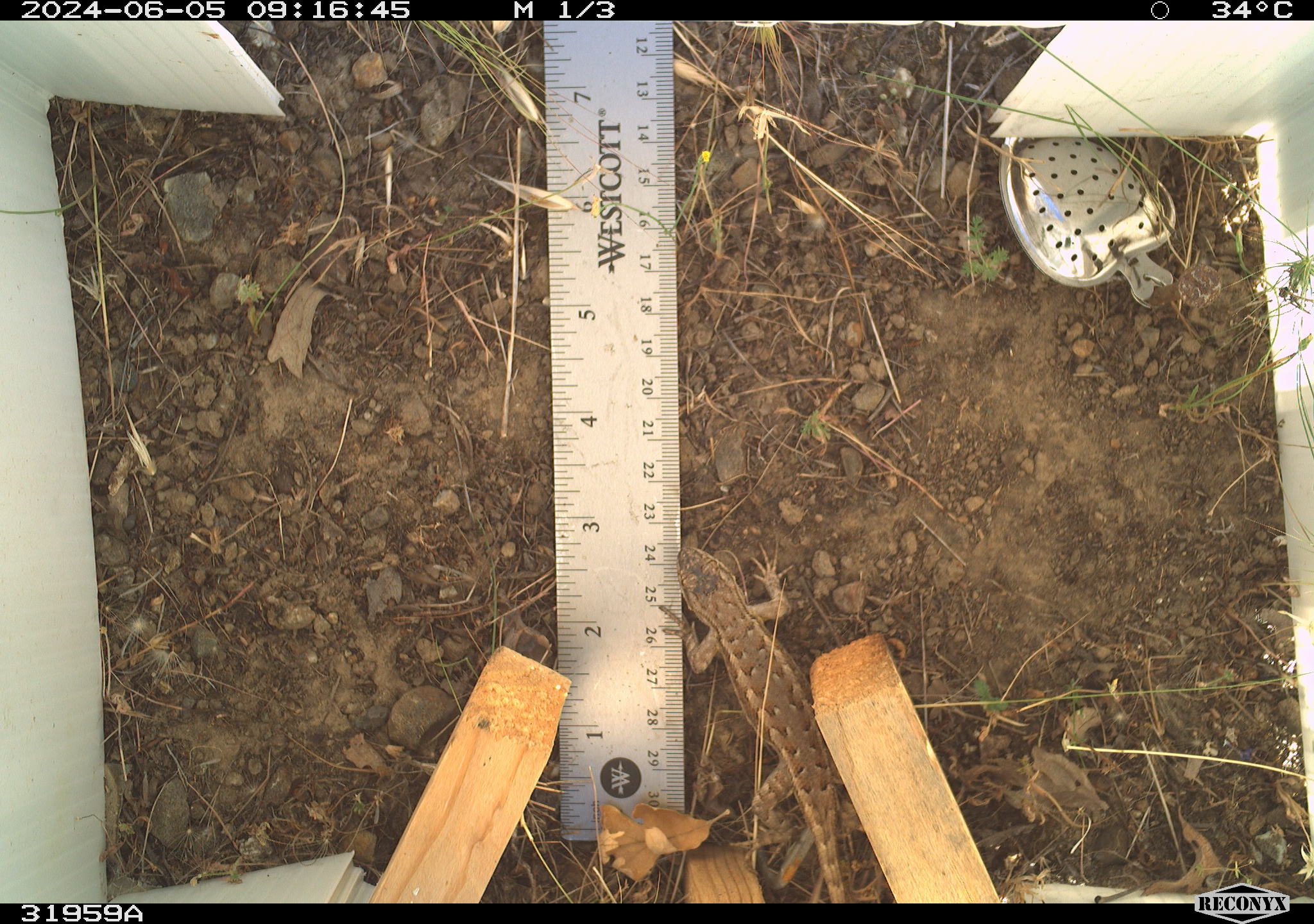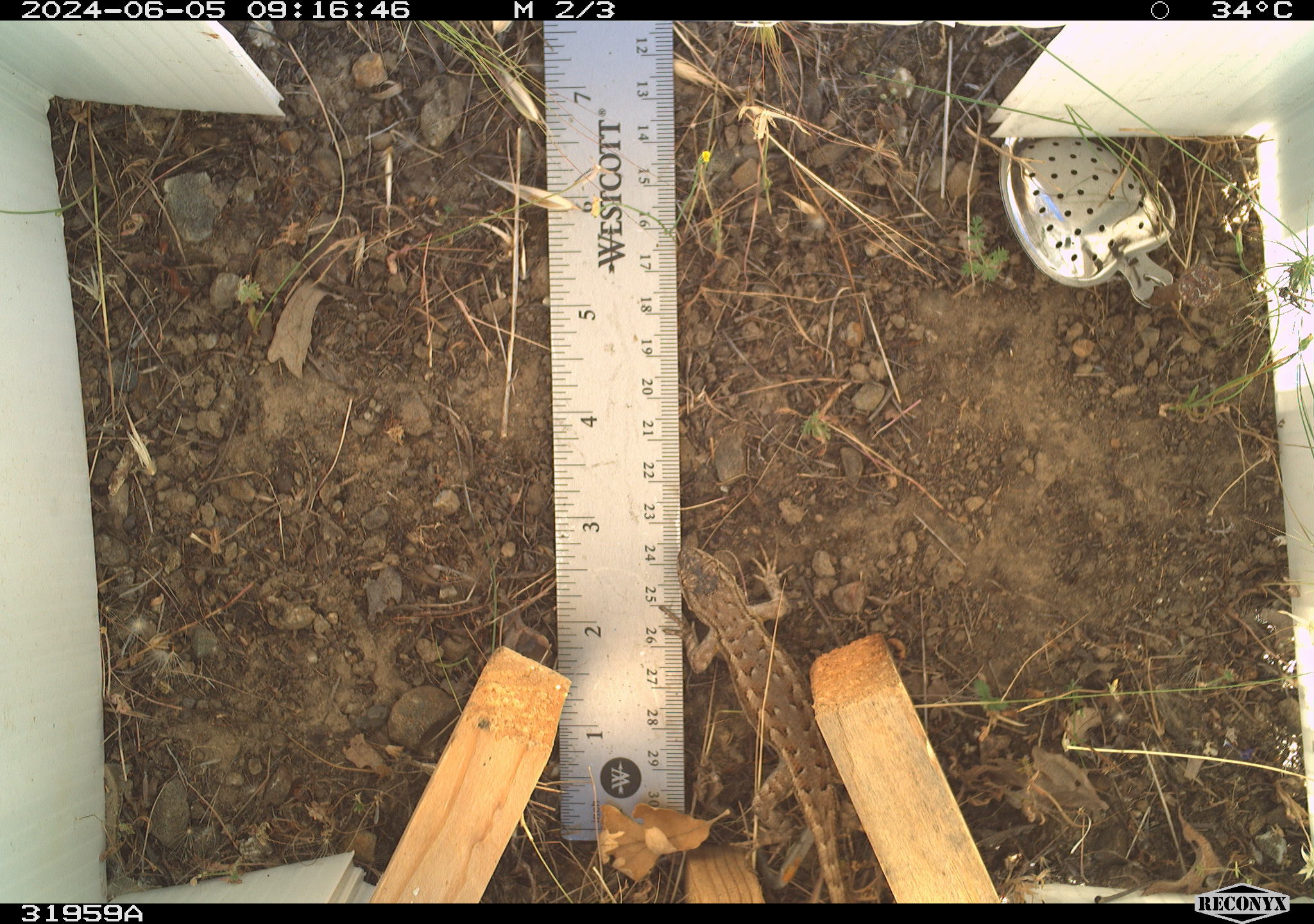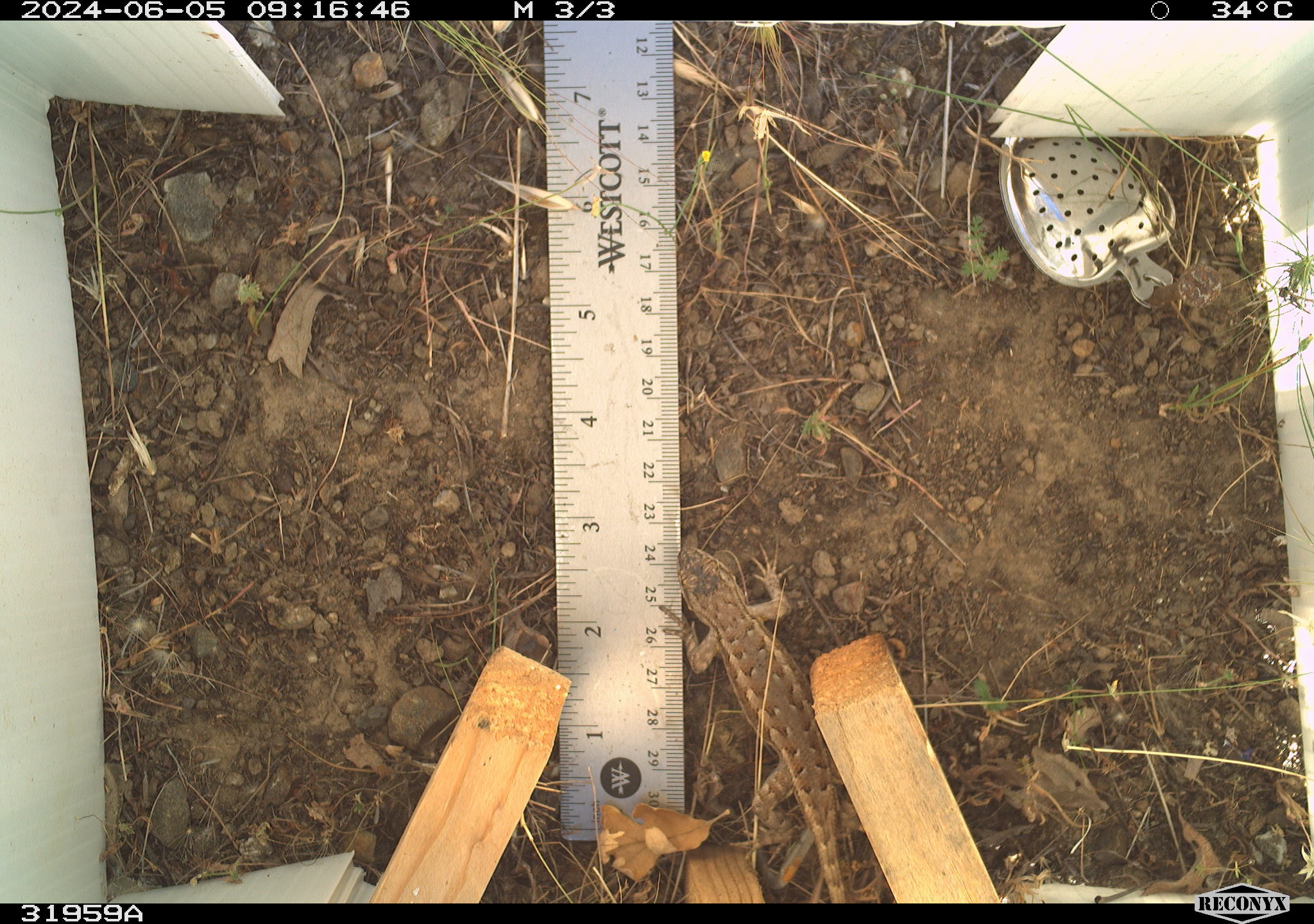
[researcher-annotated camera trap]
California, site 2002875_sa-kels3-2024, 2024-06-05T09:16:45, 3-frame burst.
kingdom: Animalia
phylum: Chordata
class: Reptilia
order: Squamata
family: Phrynosomatidae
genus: Sceloporus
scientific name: Sceloporus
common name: spiny lizards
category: sceloporus species